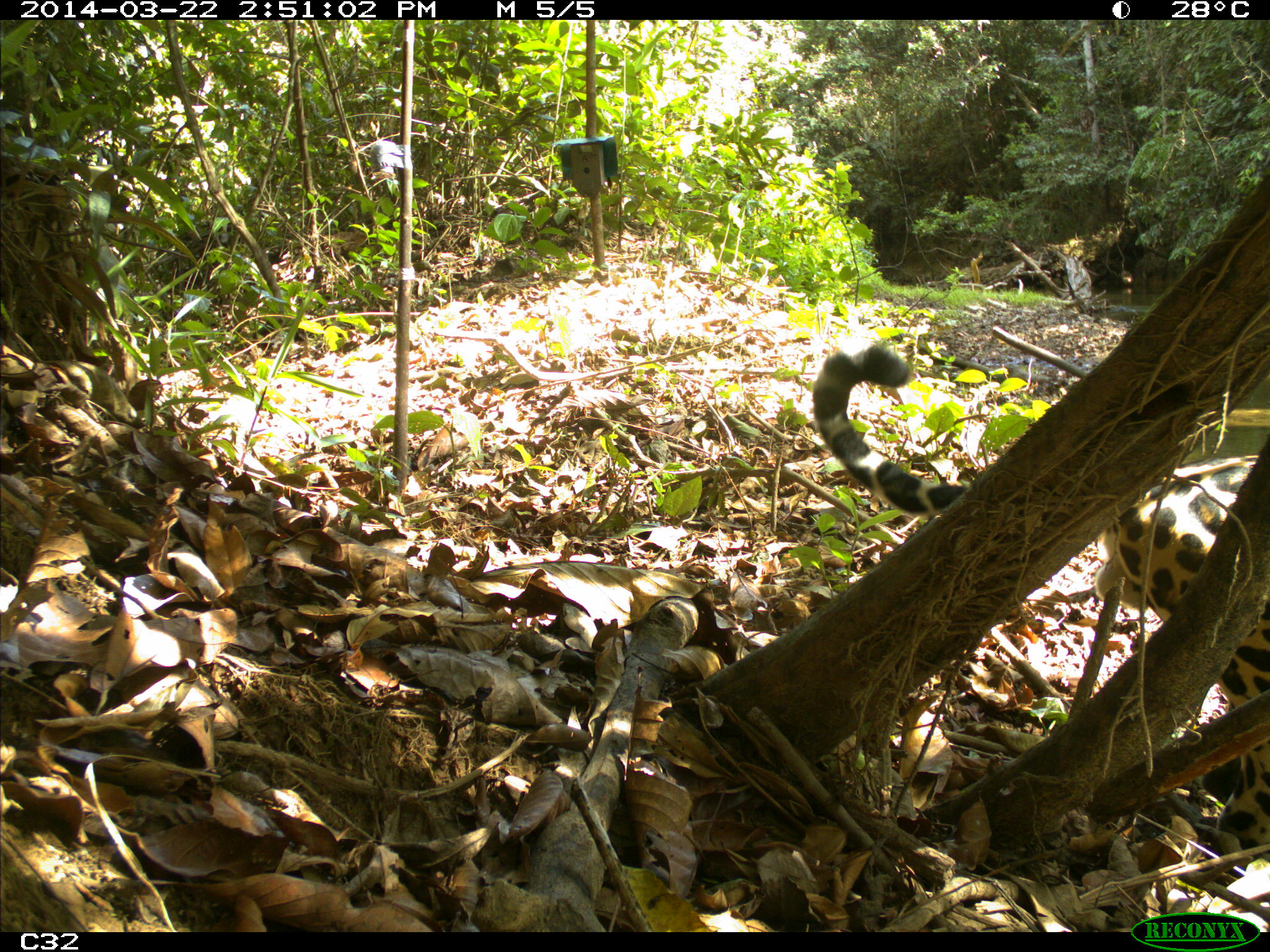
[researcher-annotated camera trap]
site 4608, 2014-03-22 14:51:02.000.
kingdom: Animalia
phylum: Chordata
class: Mammalia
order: Carnivora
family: Felidae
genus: Panthera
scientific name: Panthera onca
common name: jaguar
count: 1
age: adult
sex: male